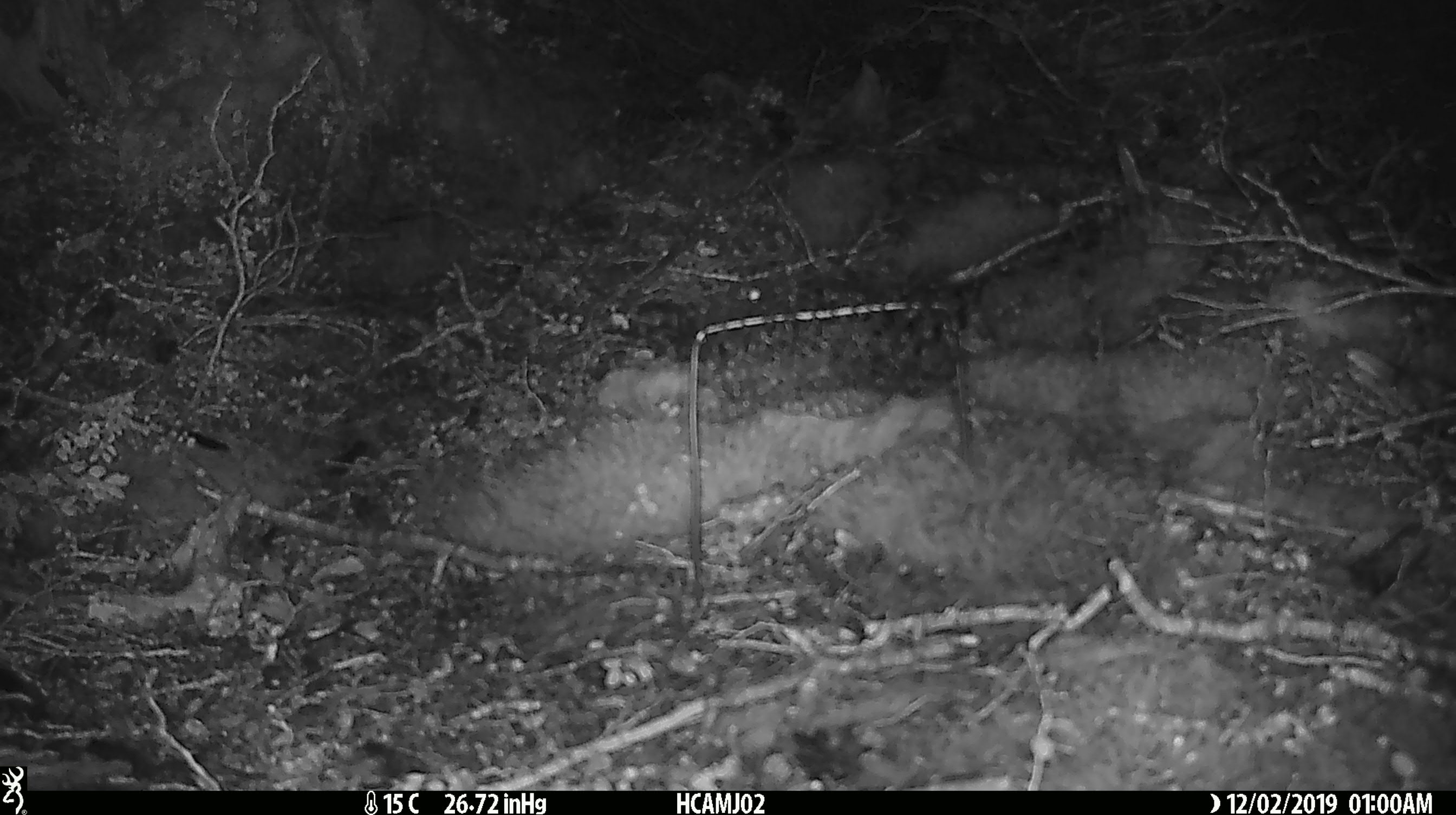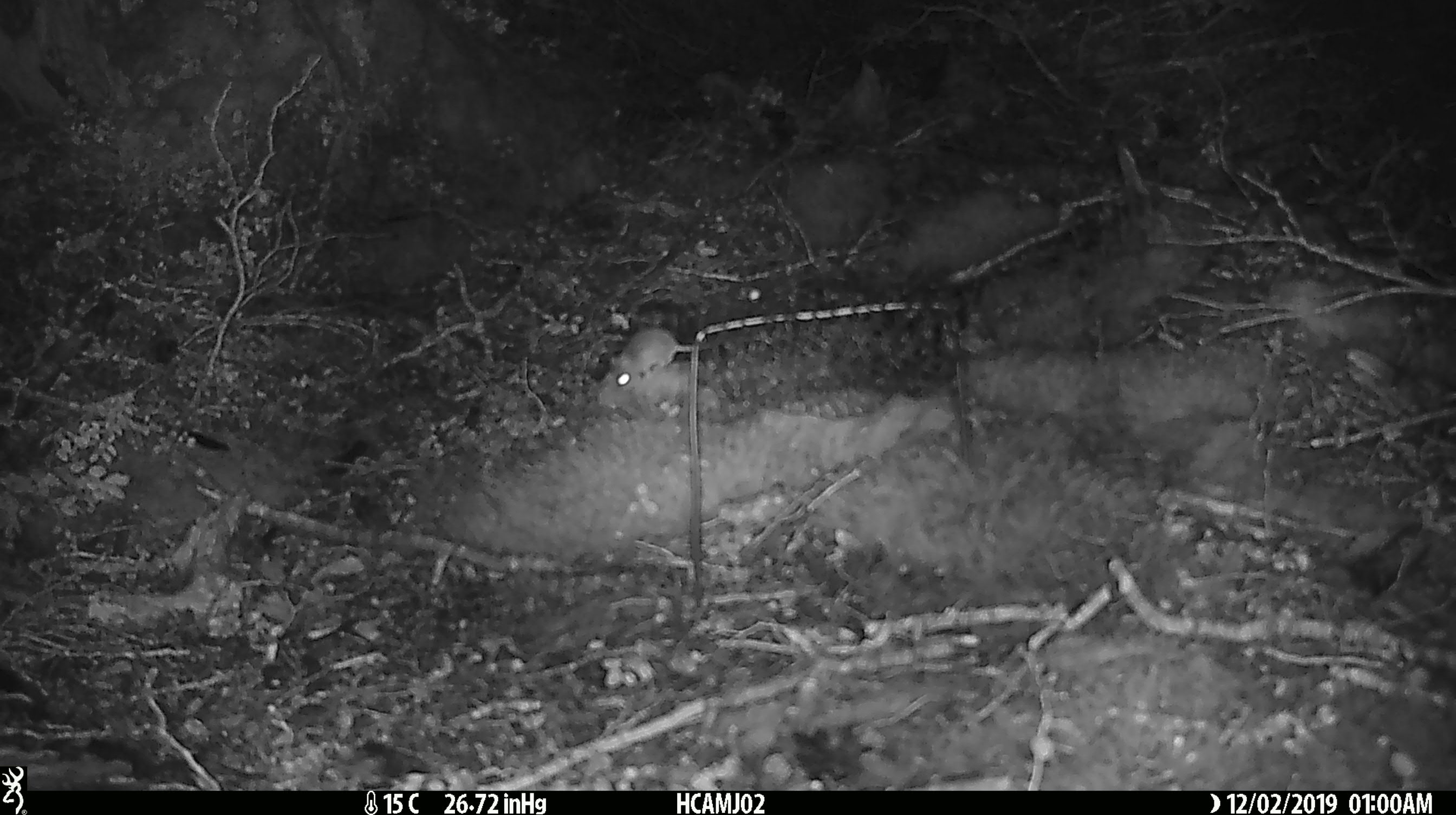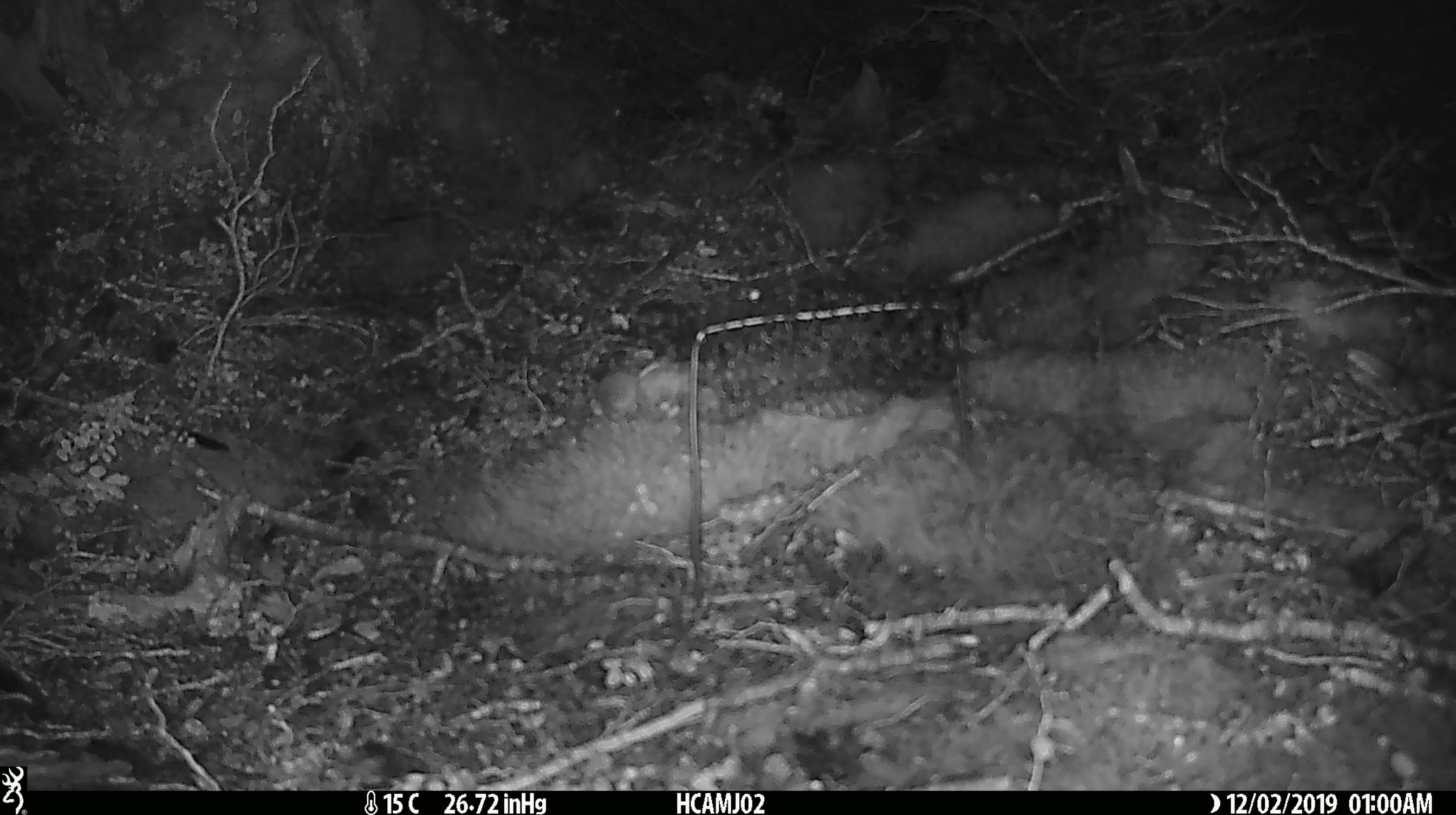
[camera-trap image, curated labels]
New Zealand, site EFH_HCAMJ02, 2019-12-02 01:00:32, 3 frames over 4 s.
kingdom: Animalia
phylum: Chordata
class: Mammalia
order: Rodentia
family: Muridae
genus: Mus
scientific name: Mus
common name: mouse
Mouse (Mus).